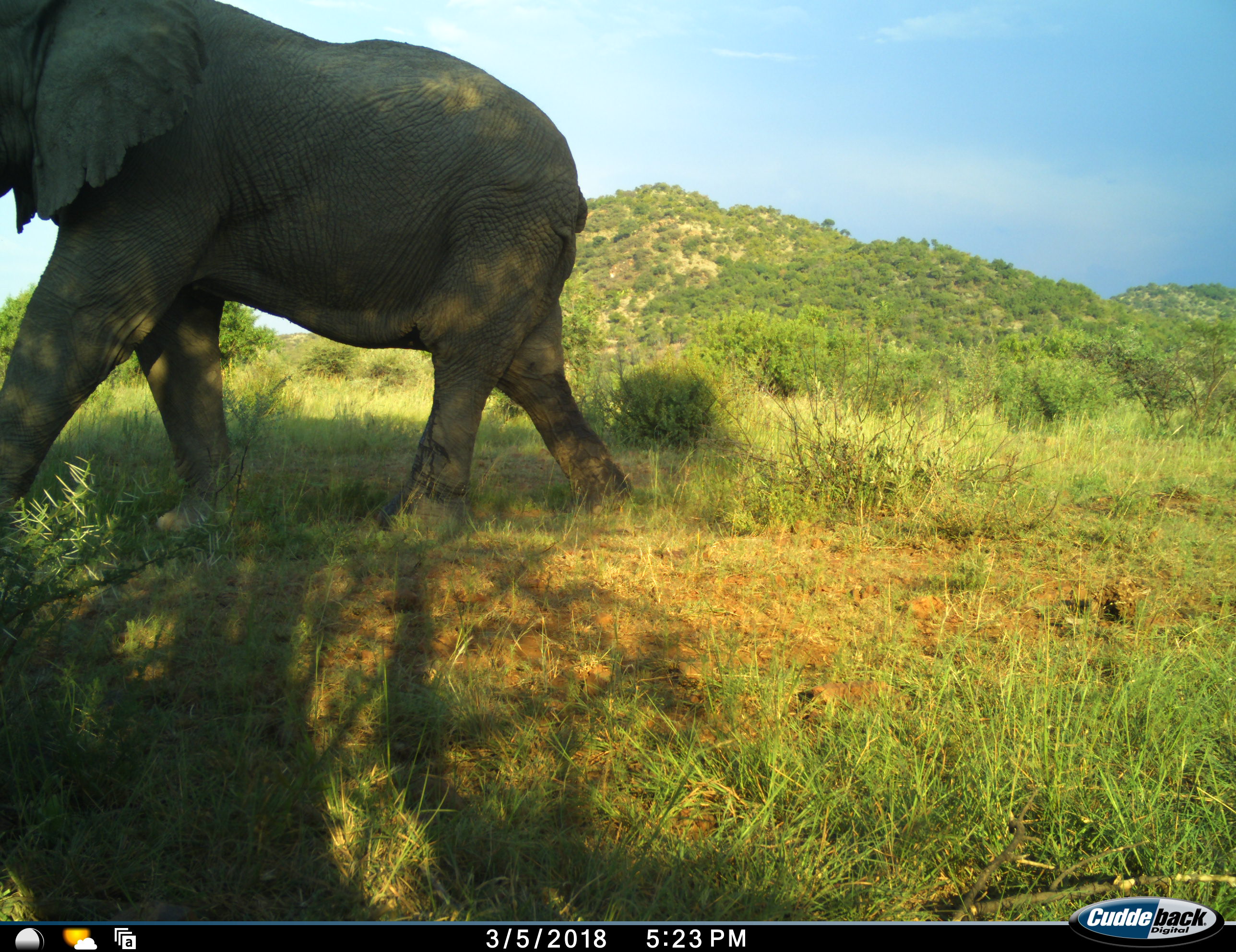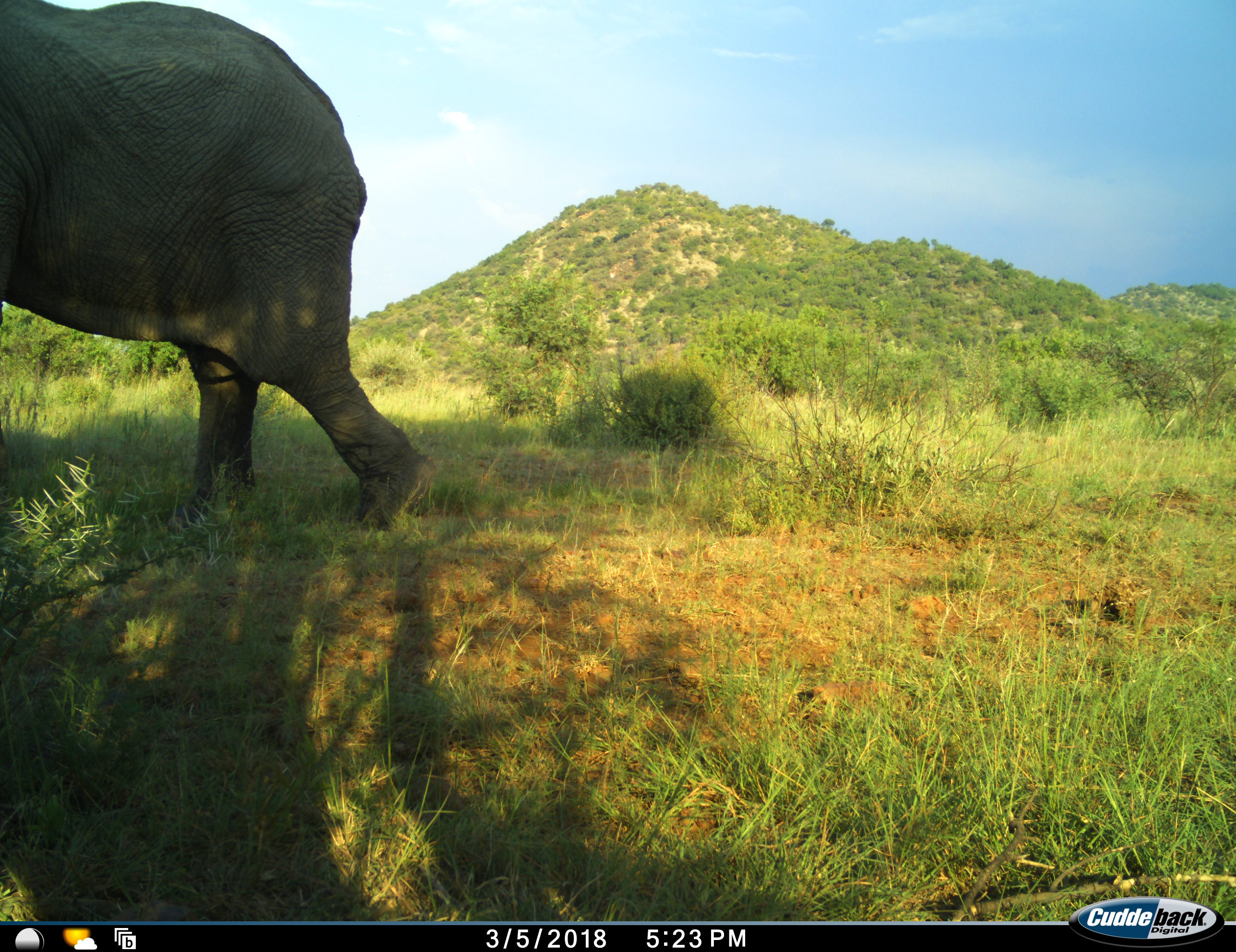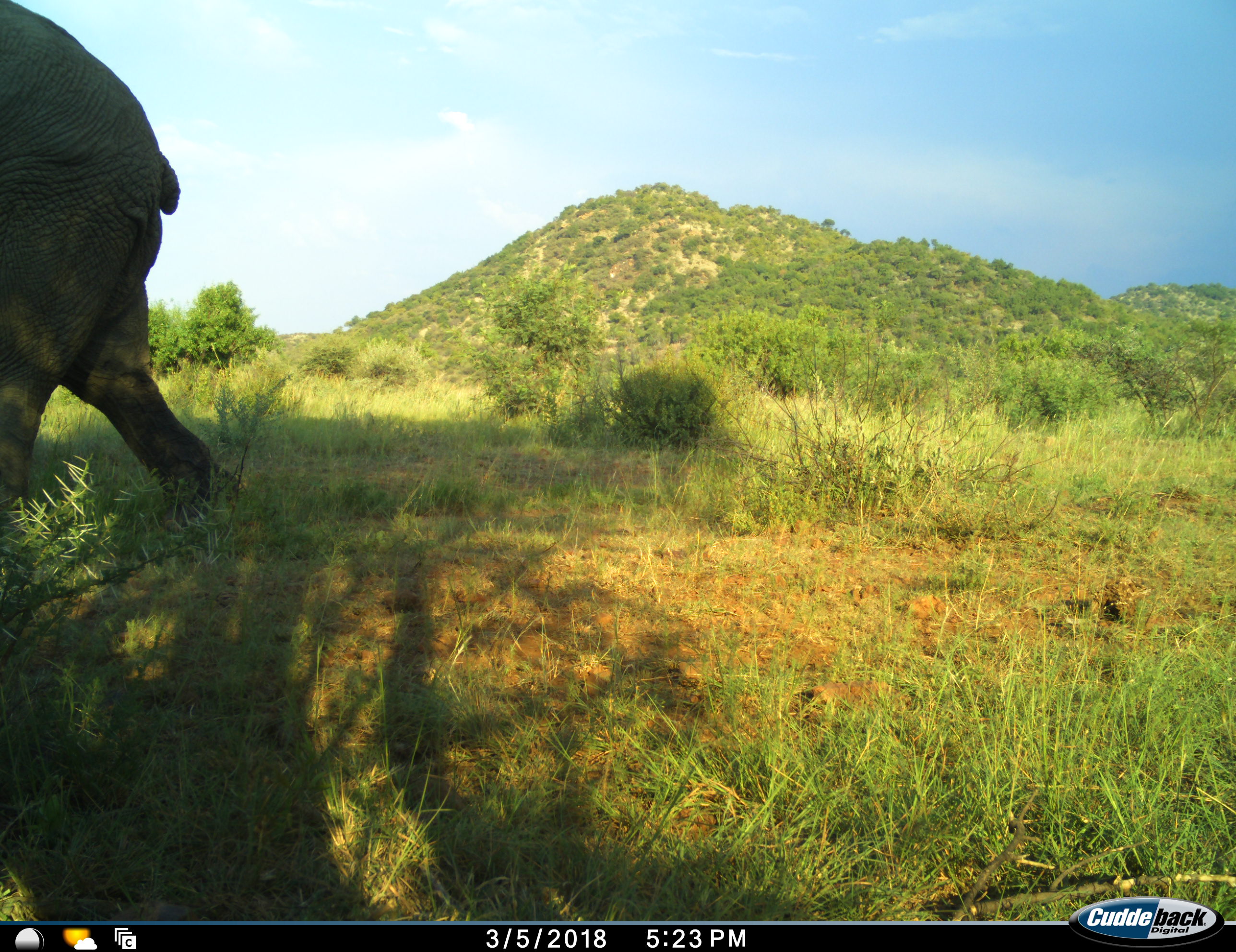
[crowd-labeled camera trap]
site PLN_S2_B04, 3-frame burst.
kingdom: Animalia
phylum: Chordata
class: Mammalia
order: Proboscidea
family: Elephantidae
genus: Loxodonta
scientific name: Loxodonta africana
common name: african bush elephant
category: elephant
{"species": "elephant (african bush elephant) (Loxodonta africana)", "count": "1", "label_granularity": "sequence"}